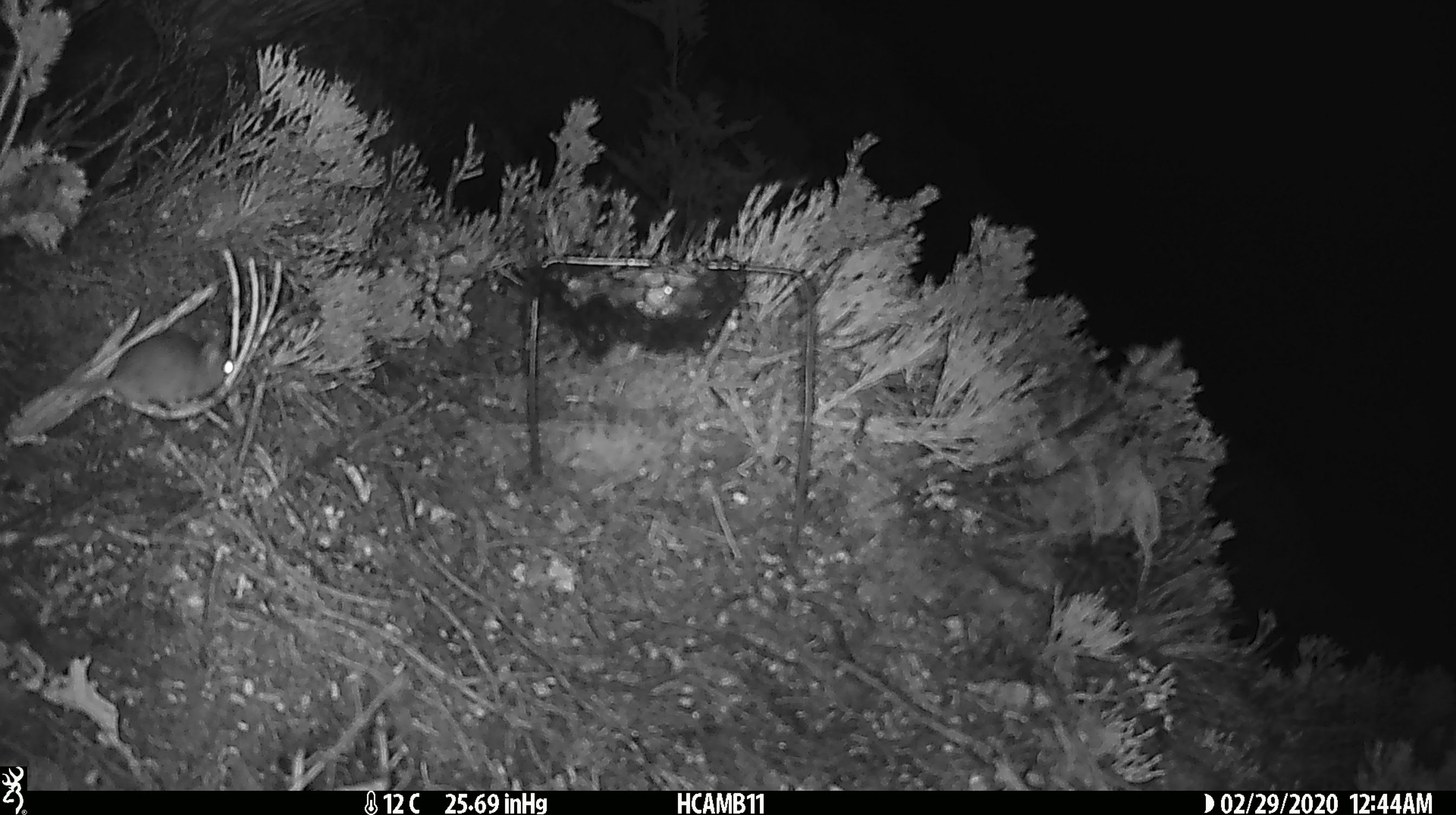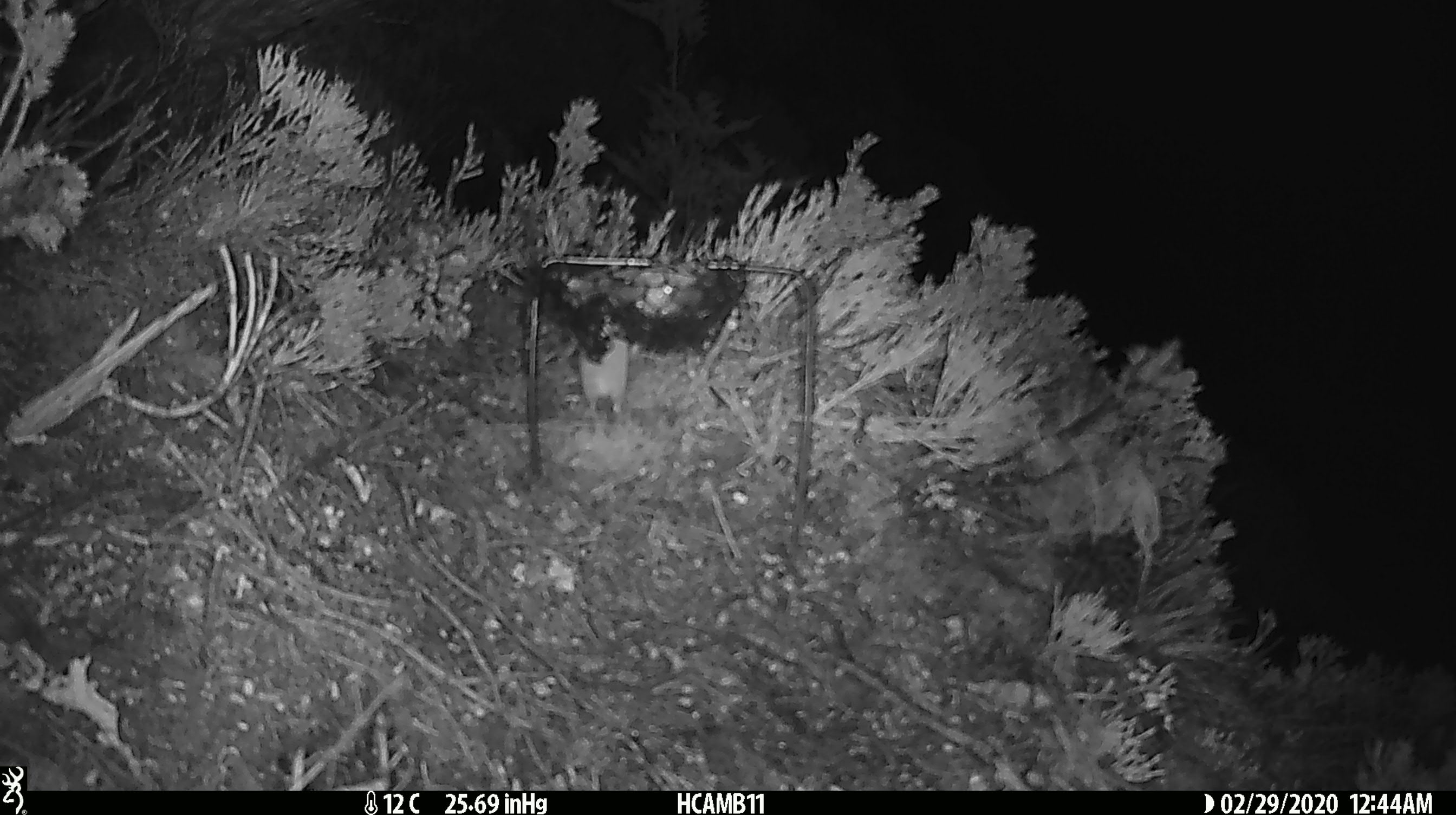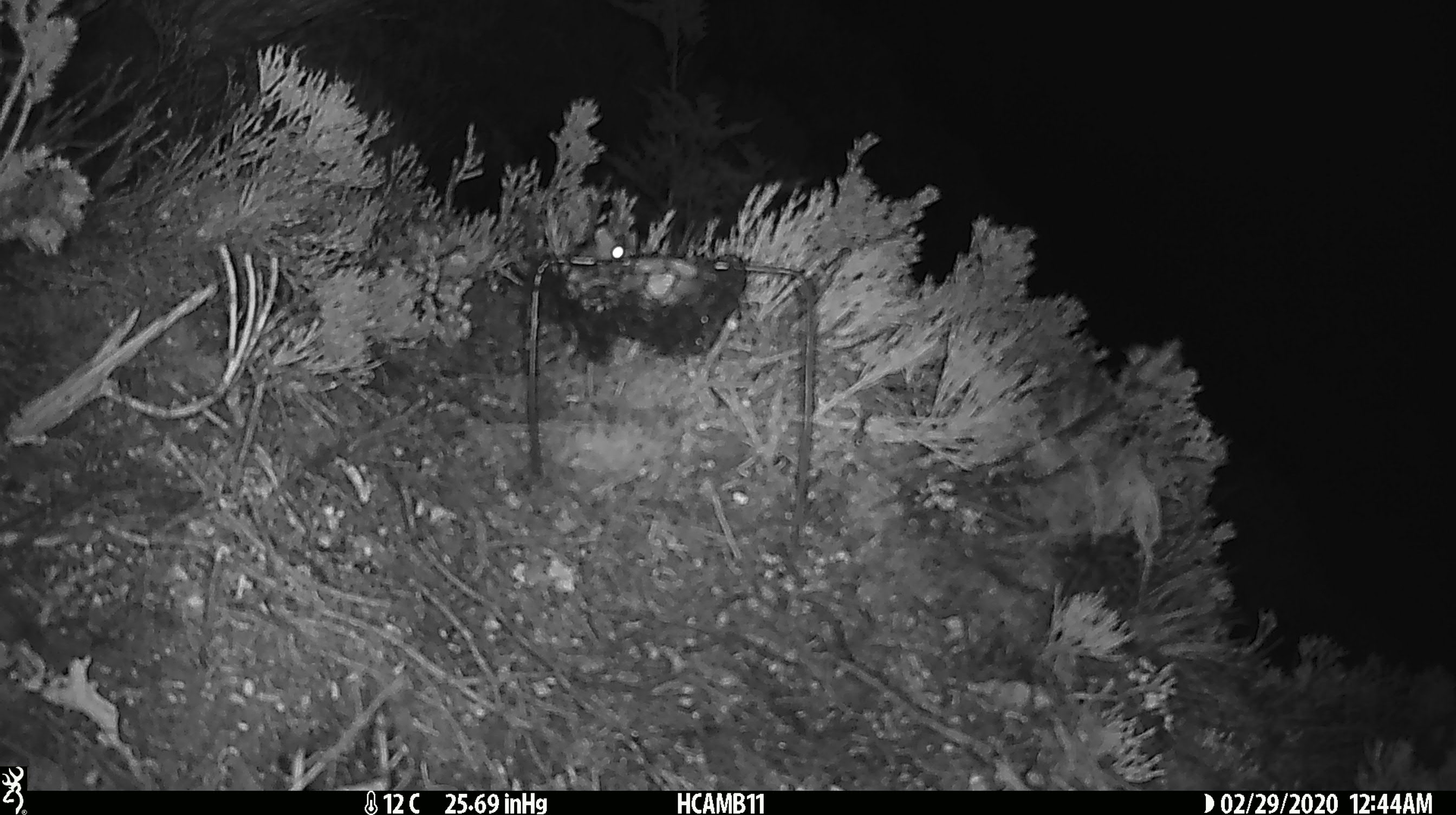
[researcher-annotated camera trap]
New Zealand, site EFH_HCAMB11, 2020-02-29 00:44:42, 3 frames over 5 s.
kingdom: Animalia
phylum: Chordata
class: Mammalia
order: Rodentia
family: Muridae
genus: Mus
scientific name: Mus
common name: mouse